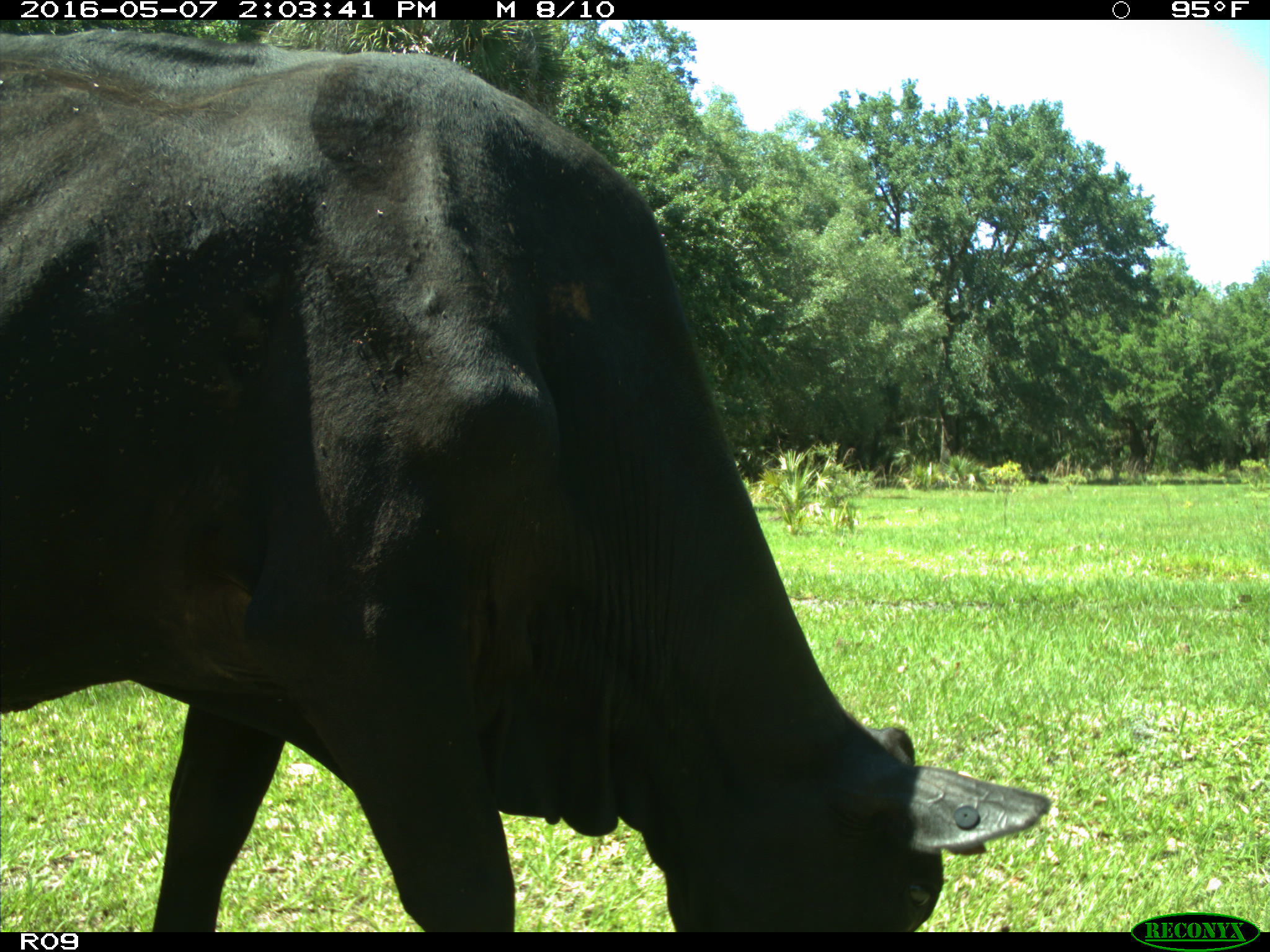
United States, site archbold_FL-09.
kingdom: Animalia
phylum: Chordata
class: Mammalia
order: Artiodactyla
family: Bovidae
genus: Bos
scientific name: Bos taurus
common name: domestic cow